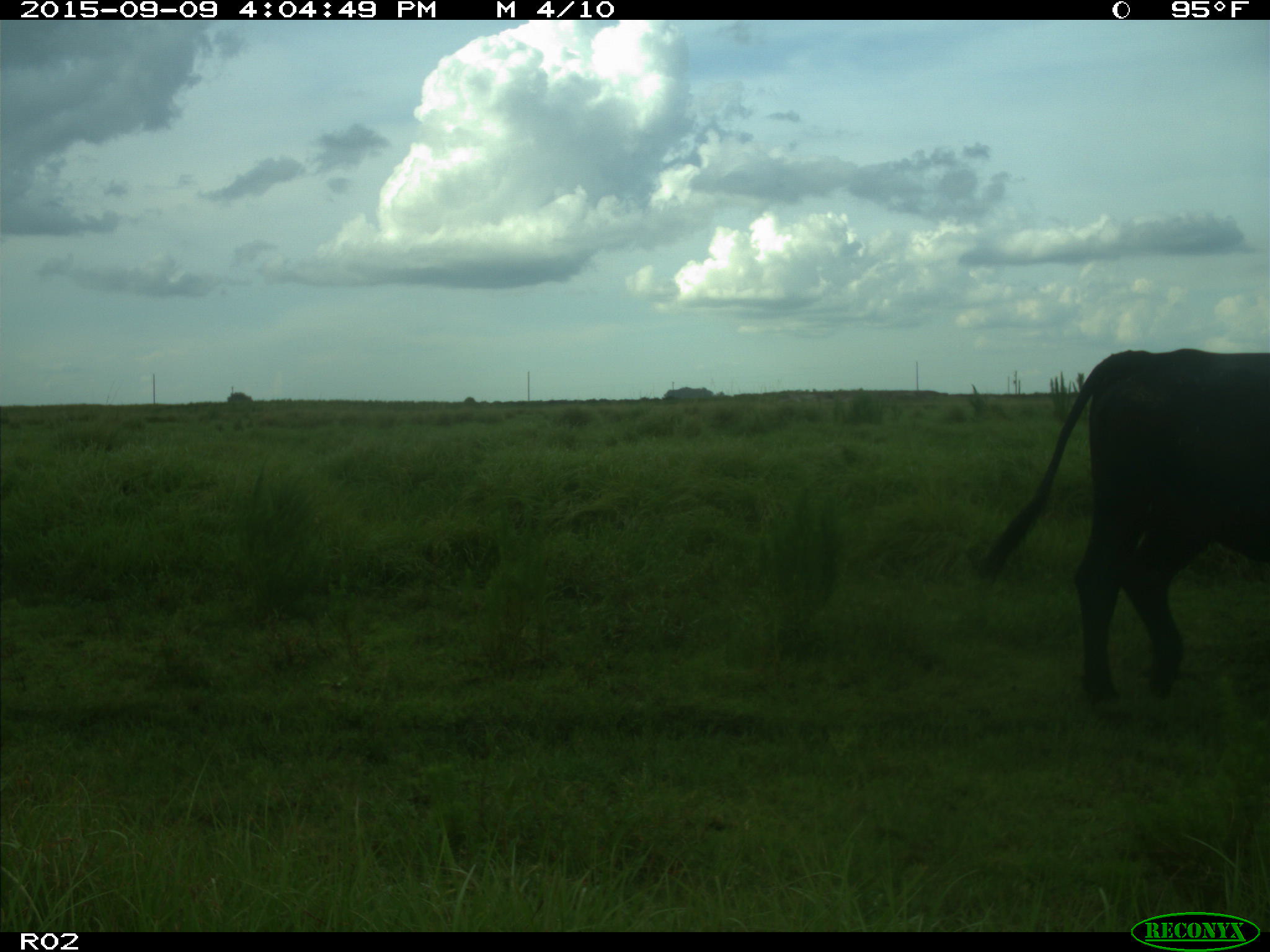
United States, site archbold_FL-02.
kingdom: Animalia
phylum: Chordata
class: Mammalia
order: Artiodactyla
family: Bovidae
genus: Bos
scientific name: Bos taurus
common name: domestic cow